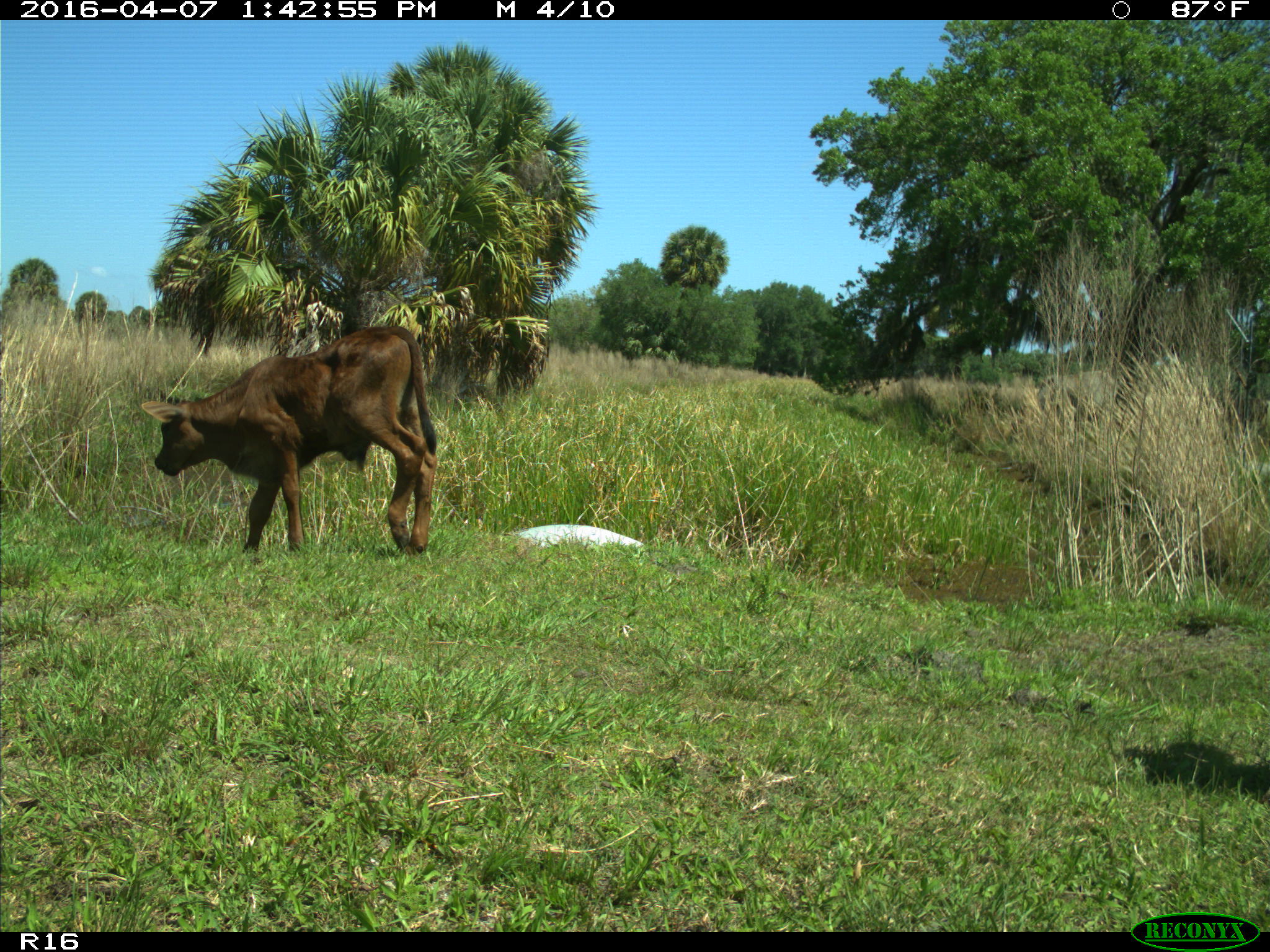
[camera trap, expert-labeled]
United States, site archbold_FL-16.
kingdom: Animalia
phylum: Chordata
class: Mammalia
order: Artiodactyla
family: Bovidae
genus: Bos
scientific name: Bos taurus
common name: domestic cow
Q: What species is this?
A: Bos taurus (domestic cow).